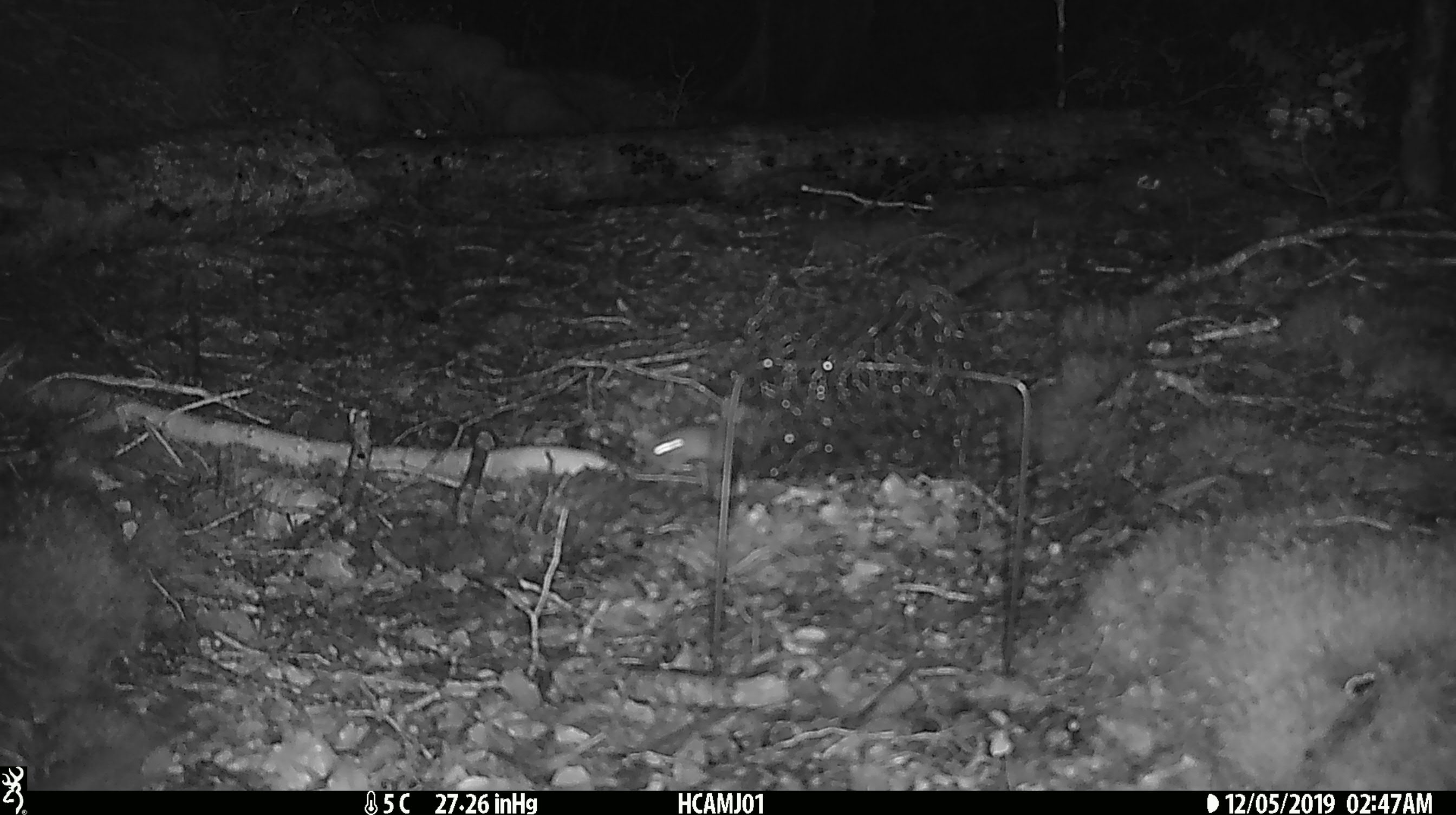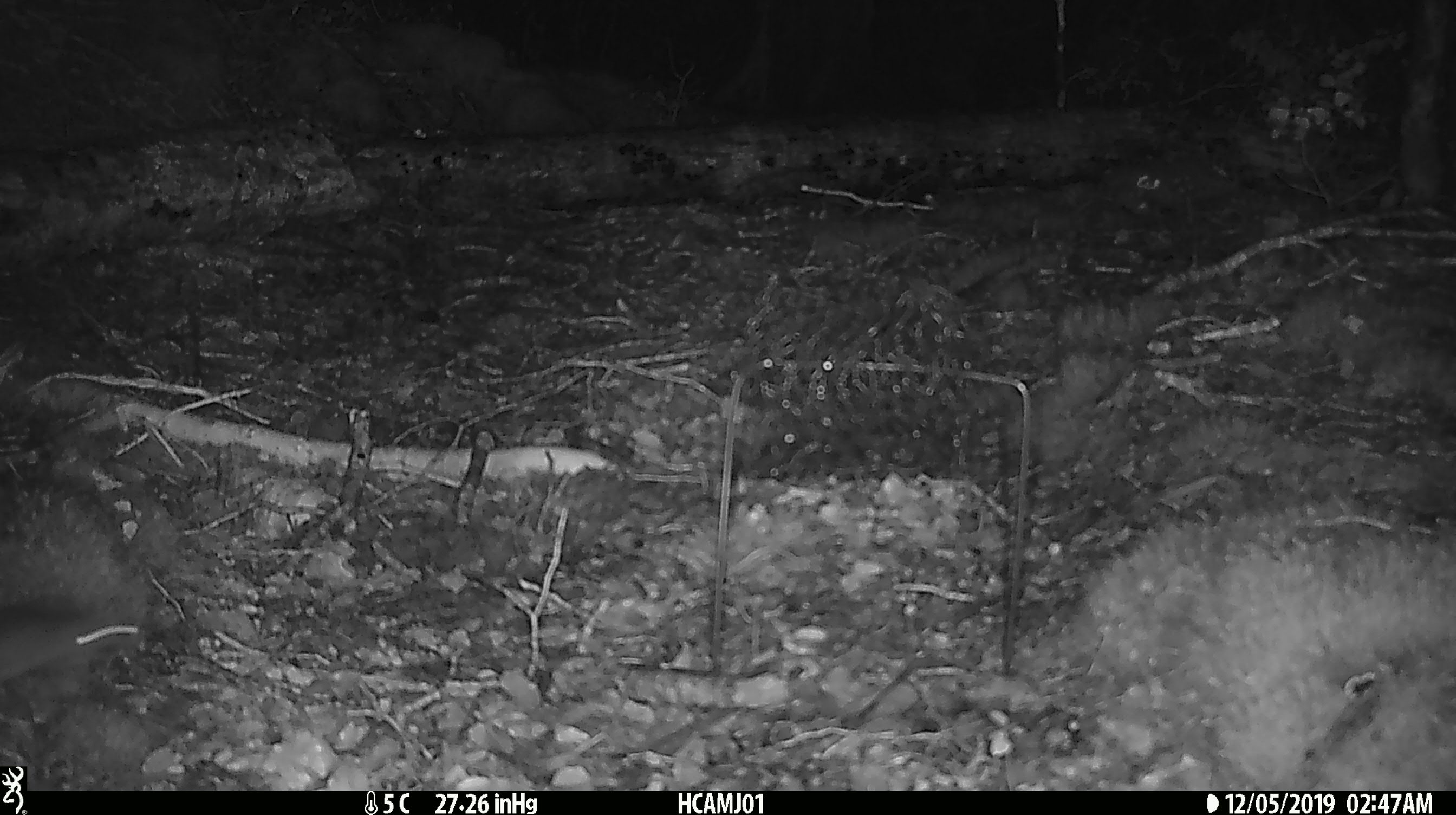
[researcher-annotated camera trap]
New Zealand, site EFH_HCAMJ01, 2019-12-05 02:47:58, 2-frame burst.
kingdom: Animalia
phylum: Chordata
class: Mammalia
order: Rodentia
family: Muridae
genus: Mus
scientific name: Mus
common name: mouse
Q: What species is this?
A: Mouse (Mus).